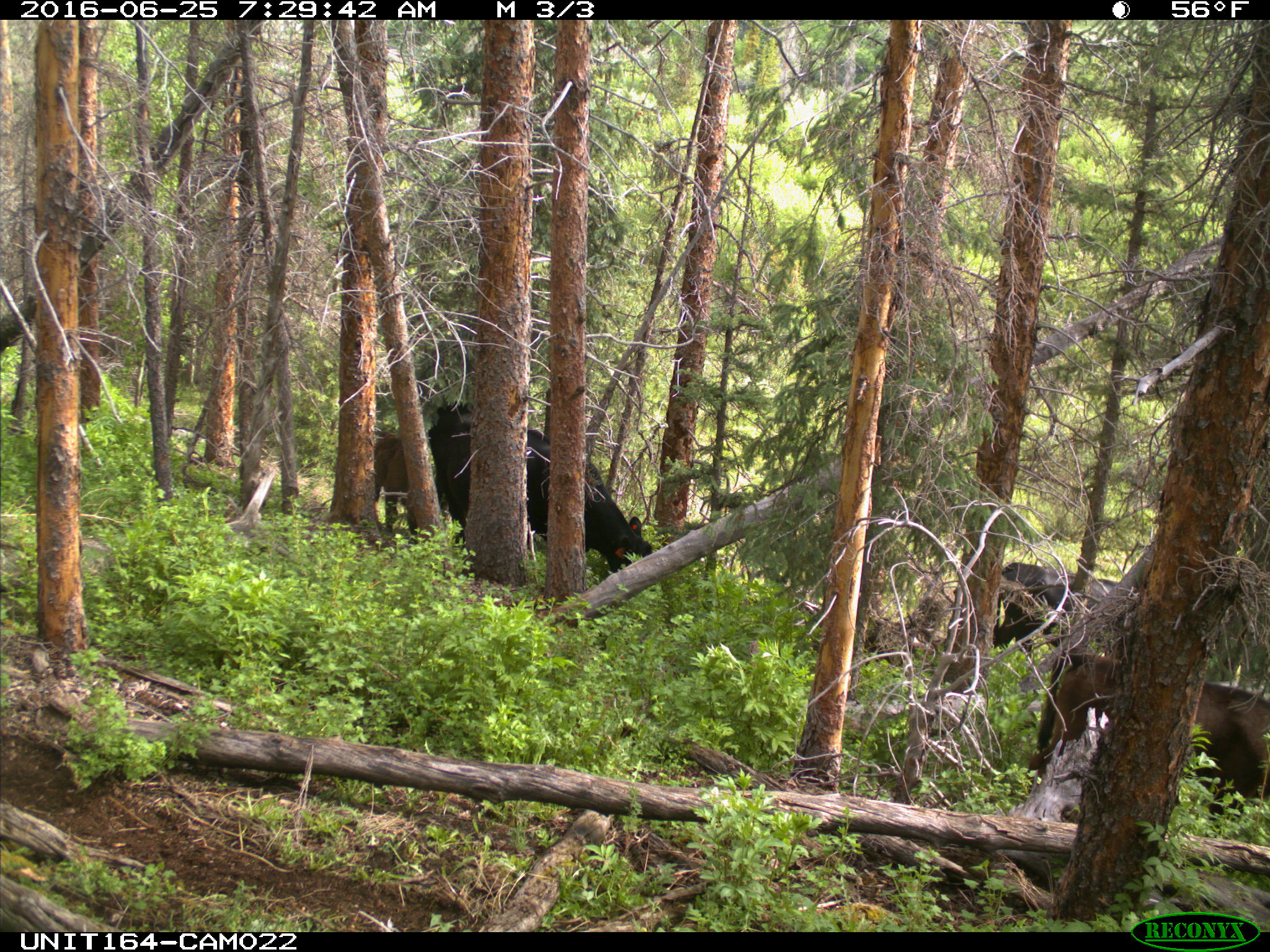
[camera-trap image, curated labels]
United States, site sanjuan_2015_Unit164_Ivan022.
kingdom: Animalia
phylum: Chordata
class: Mammalia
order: Artiodactyla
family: Bovidae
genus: Bos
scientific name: Bos taurus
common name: domestic cow